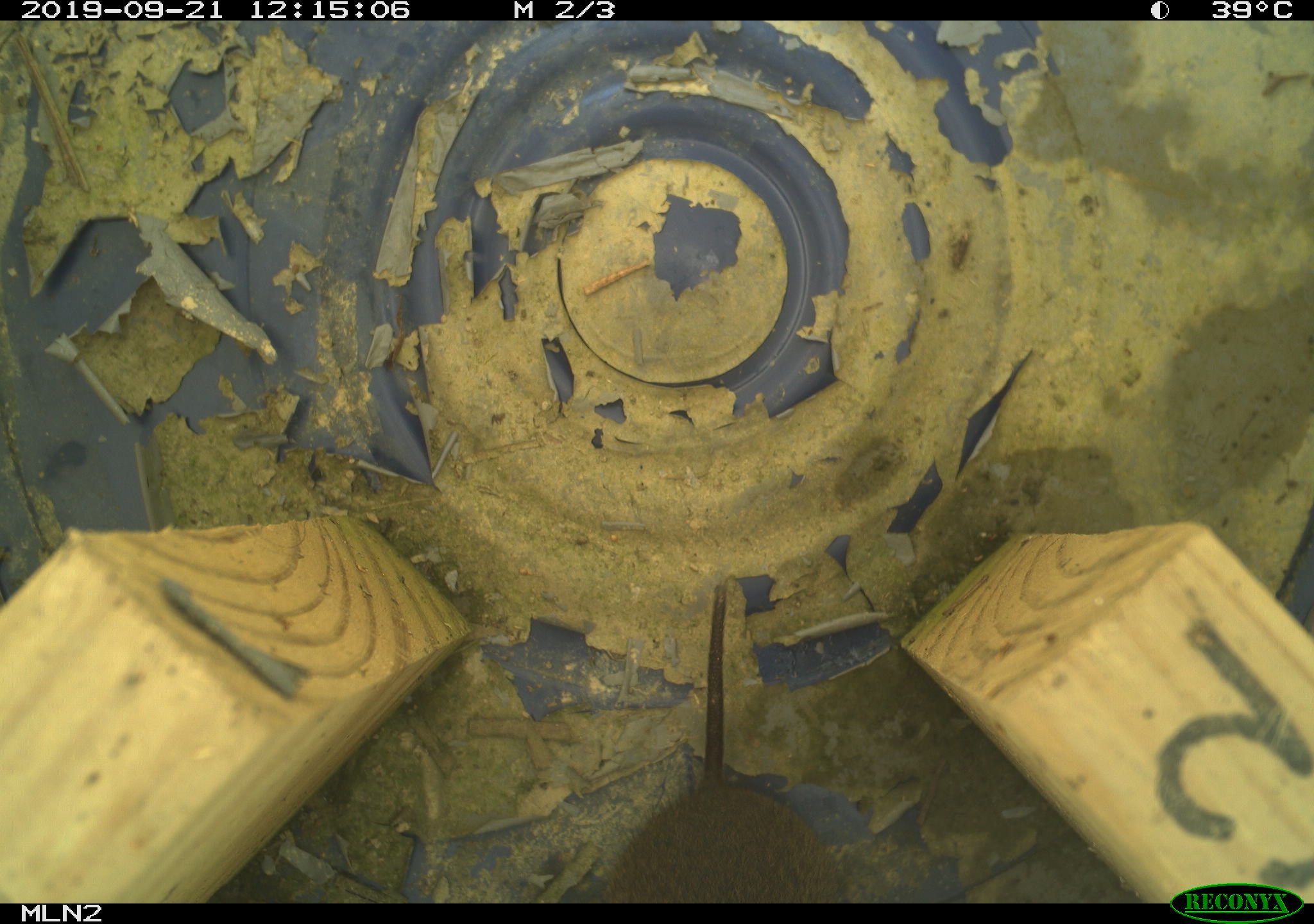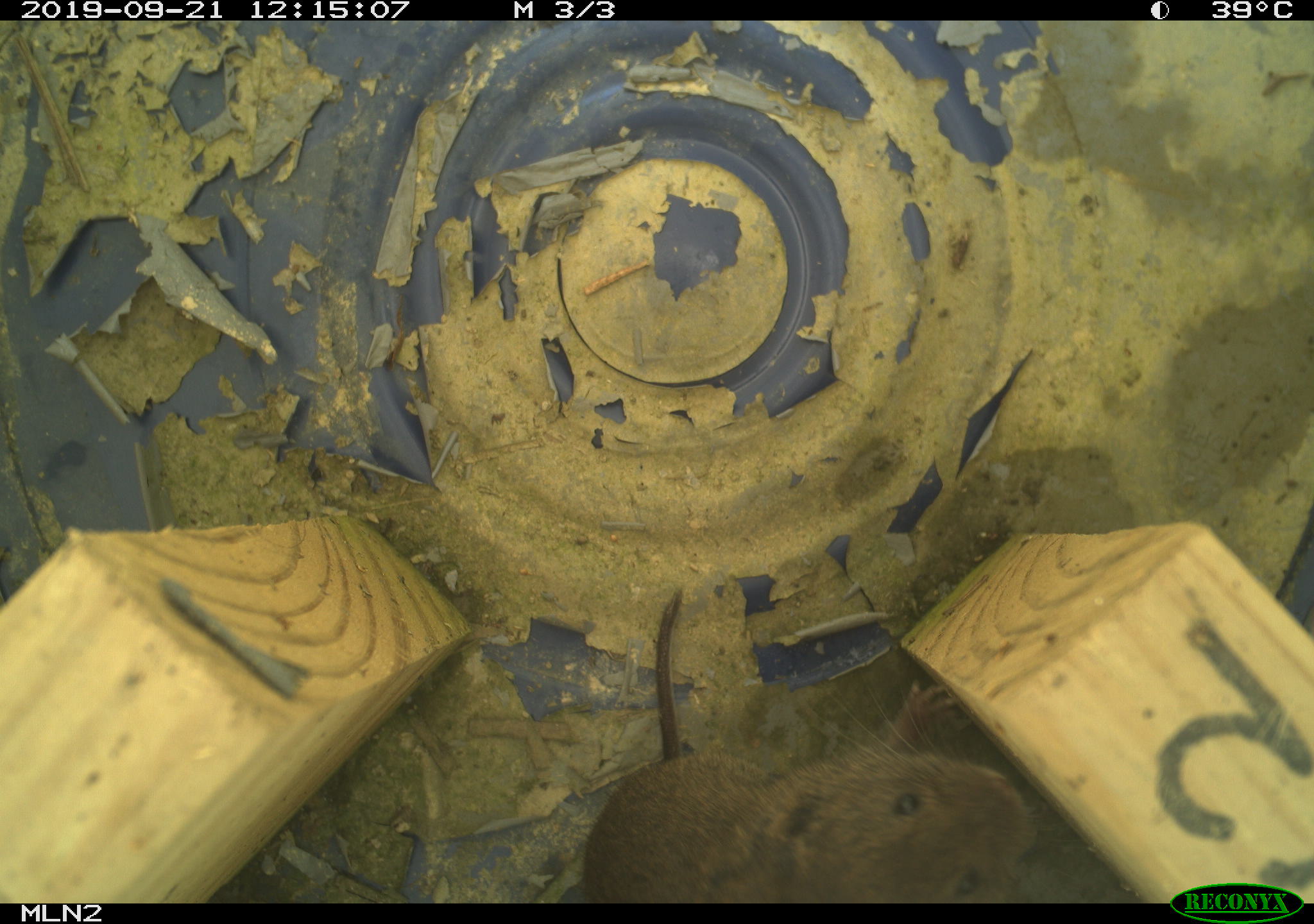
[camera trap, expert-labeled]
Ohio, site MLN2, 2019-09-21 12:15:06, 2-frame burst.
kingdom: Animalia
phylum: Chordata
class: Mammalia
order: Rodentia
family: Cricetidae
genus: Microtus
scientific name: Microtus pennsylvanicus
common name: meadow vole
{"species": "meadow vole (Microtus pennsylvanicus)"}